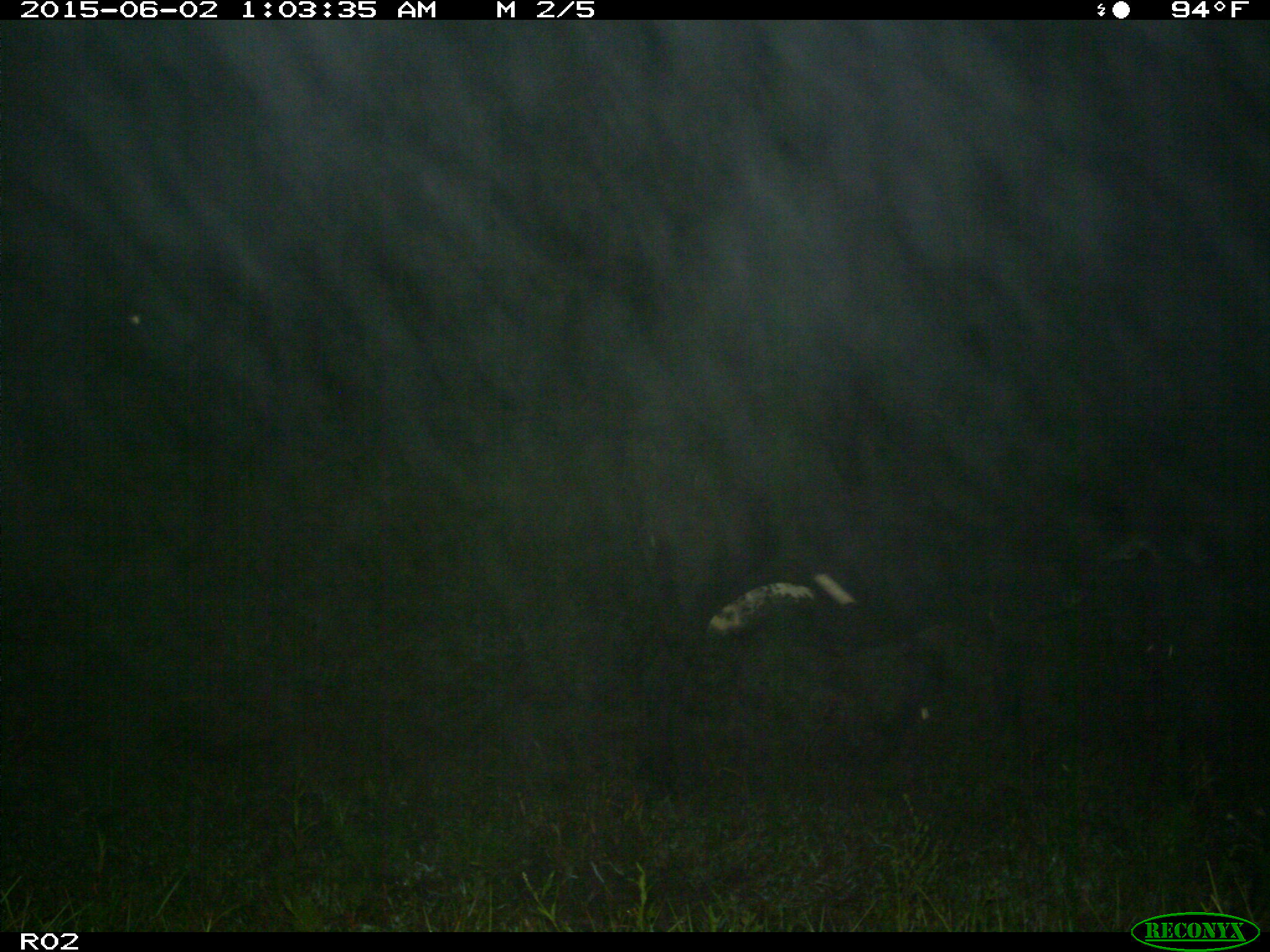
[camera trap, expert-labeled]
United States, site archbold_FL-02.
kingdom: Animalia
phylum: Chordata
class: Mammalia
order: Artiodactyla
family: Bovidae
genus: Bos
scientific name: Bos taurus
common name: domestic cow